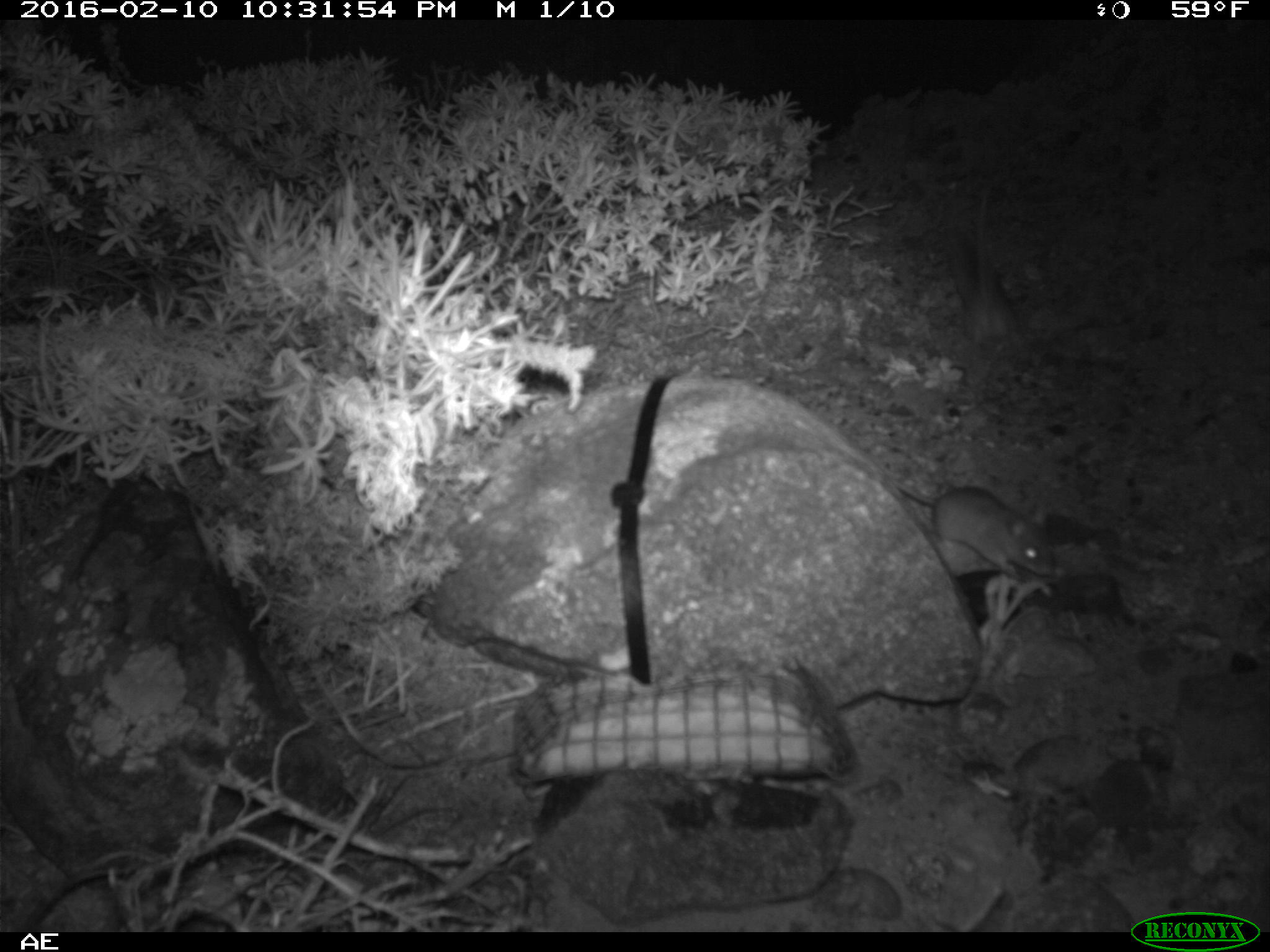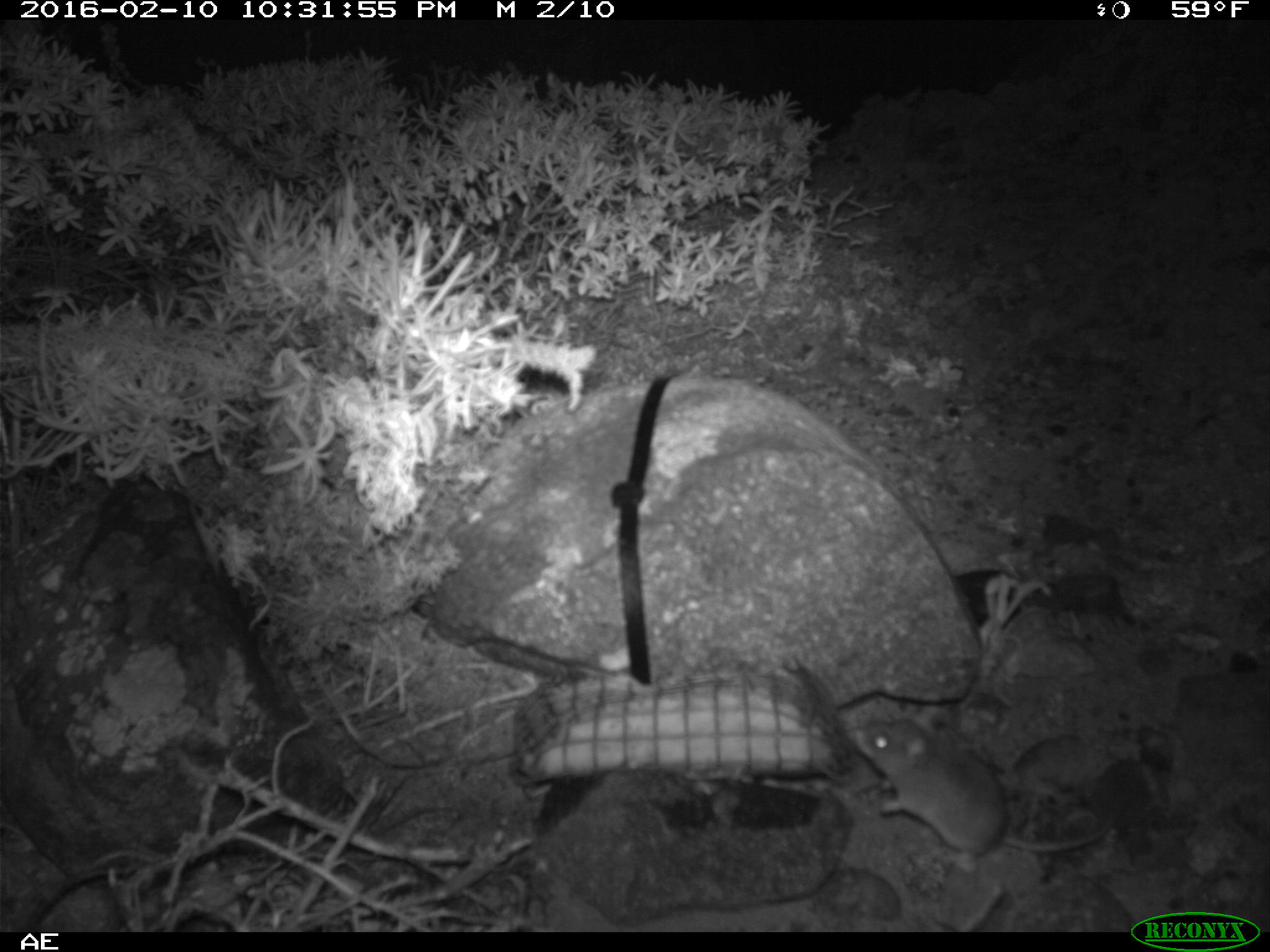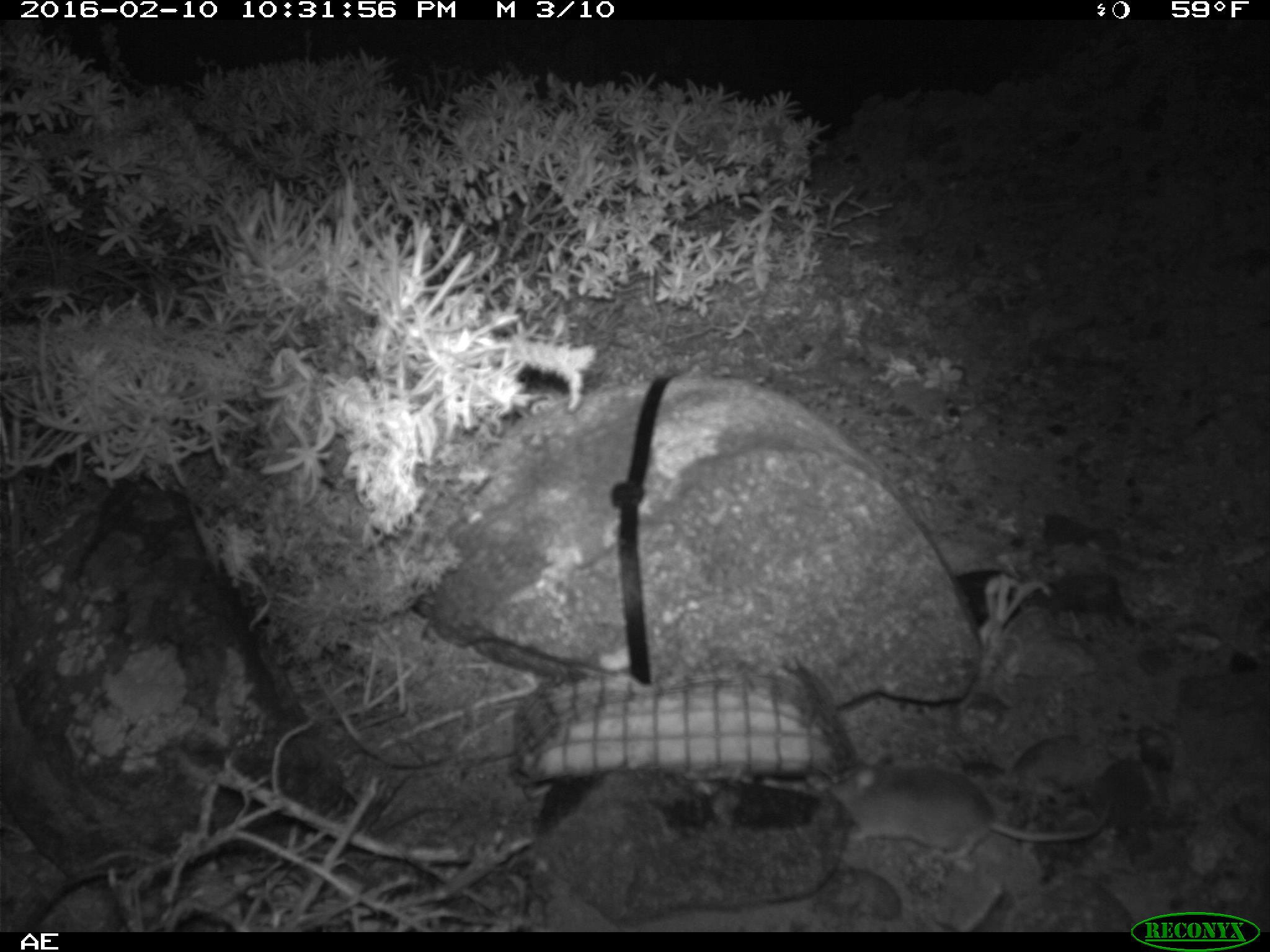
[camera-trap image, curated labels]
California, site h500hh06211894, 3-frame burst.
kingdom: Animalia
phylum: Chordata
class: Mammalia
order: Rodentia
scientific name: Rodentia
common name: rodent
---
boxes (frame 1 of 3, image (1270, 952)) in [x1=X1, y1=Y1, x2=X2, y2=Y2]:
rodent: [x1=895, y1=482, x2=1052, y2=582]; [x1=947, y1=175, x2=1018, y2=350]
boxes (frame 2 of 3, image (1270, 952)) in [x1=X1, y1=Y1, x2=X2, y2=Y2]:
rodent: [x1=848, y1=715, x2=1126, y2=865]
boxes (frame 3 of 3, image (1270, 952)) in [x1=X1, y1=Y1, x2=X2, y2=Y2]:
rodent: [x1=759, y1=756, x2=1116, y2=862]